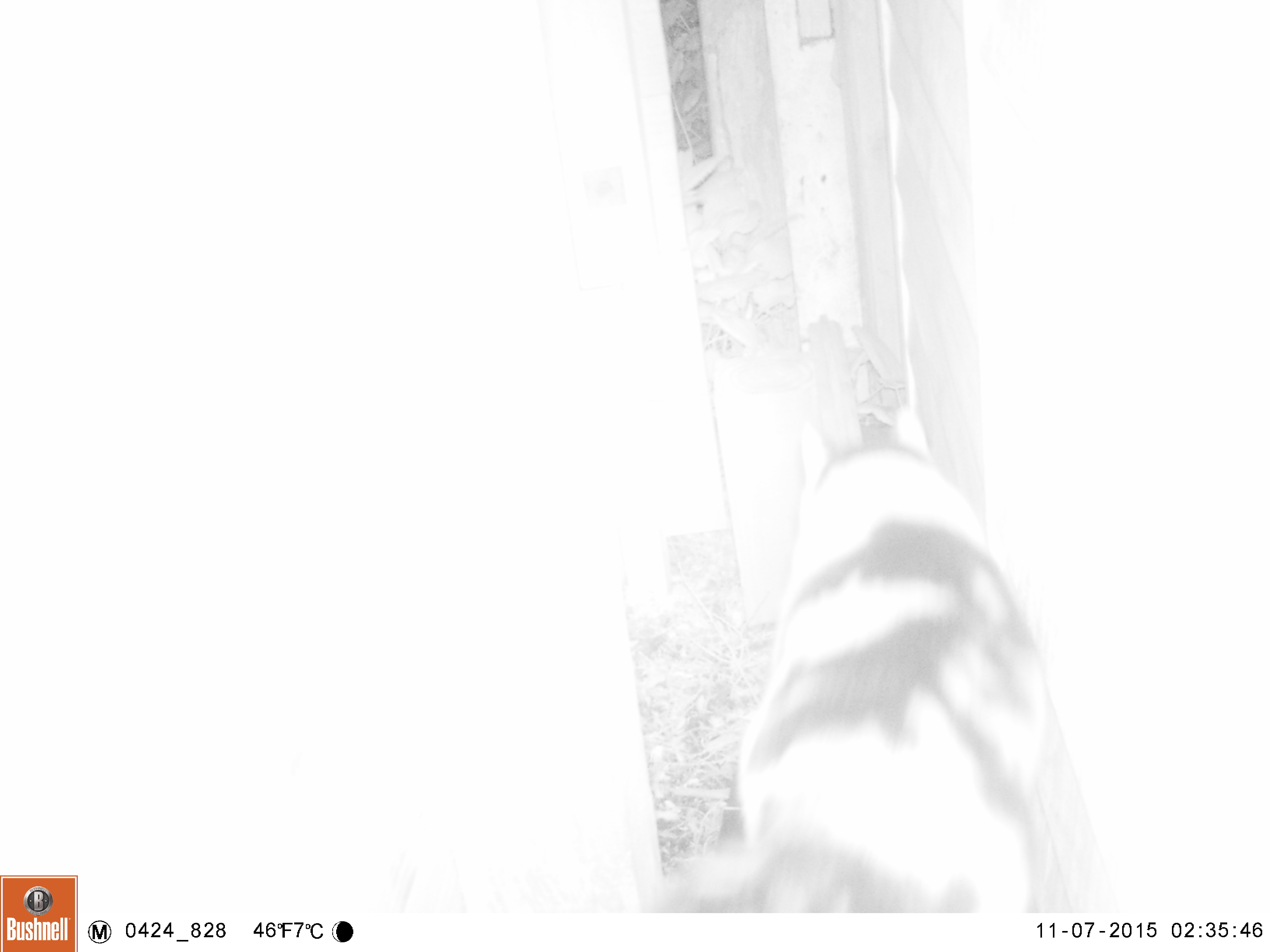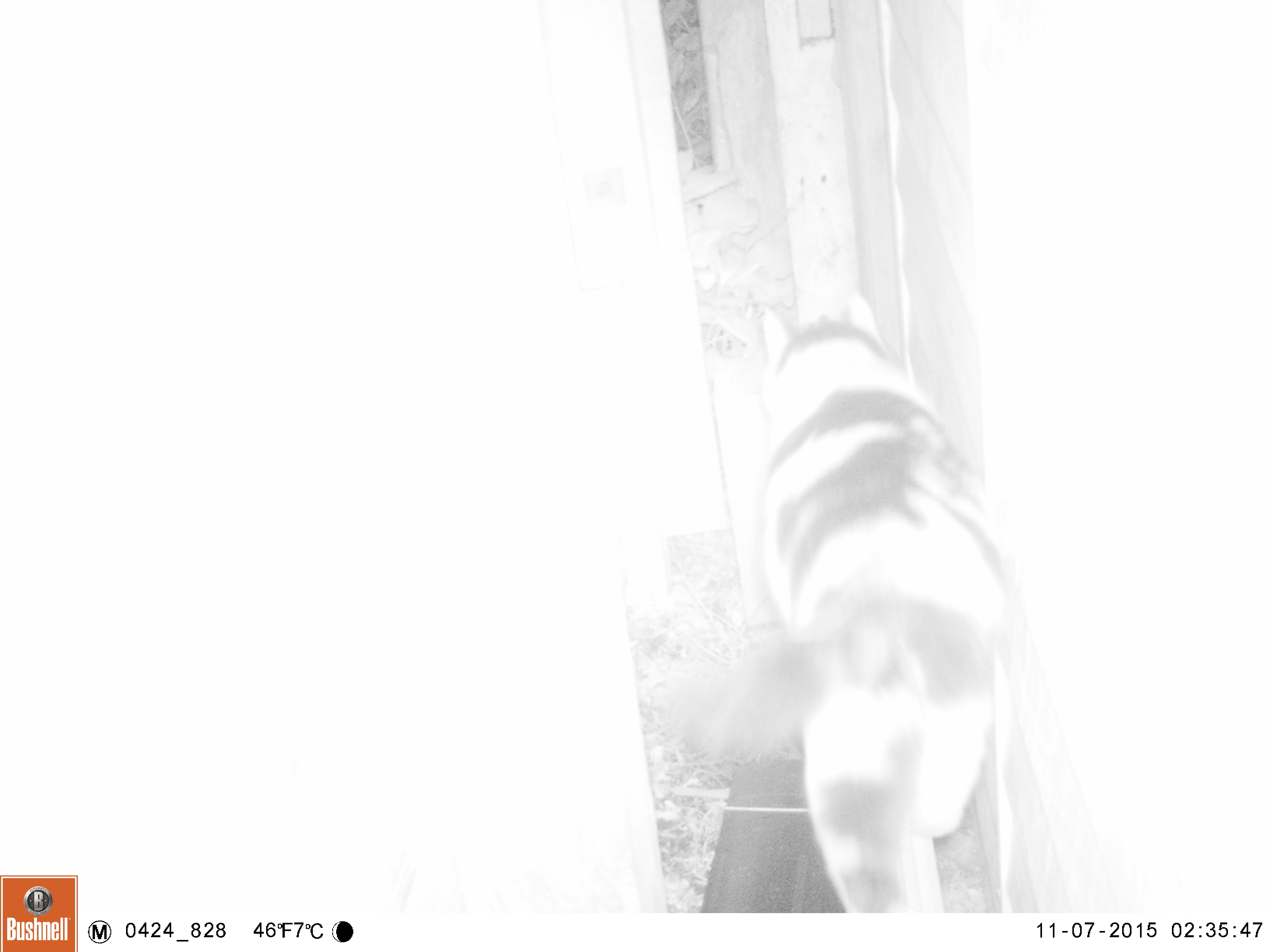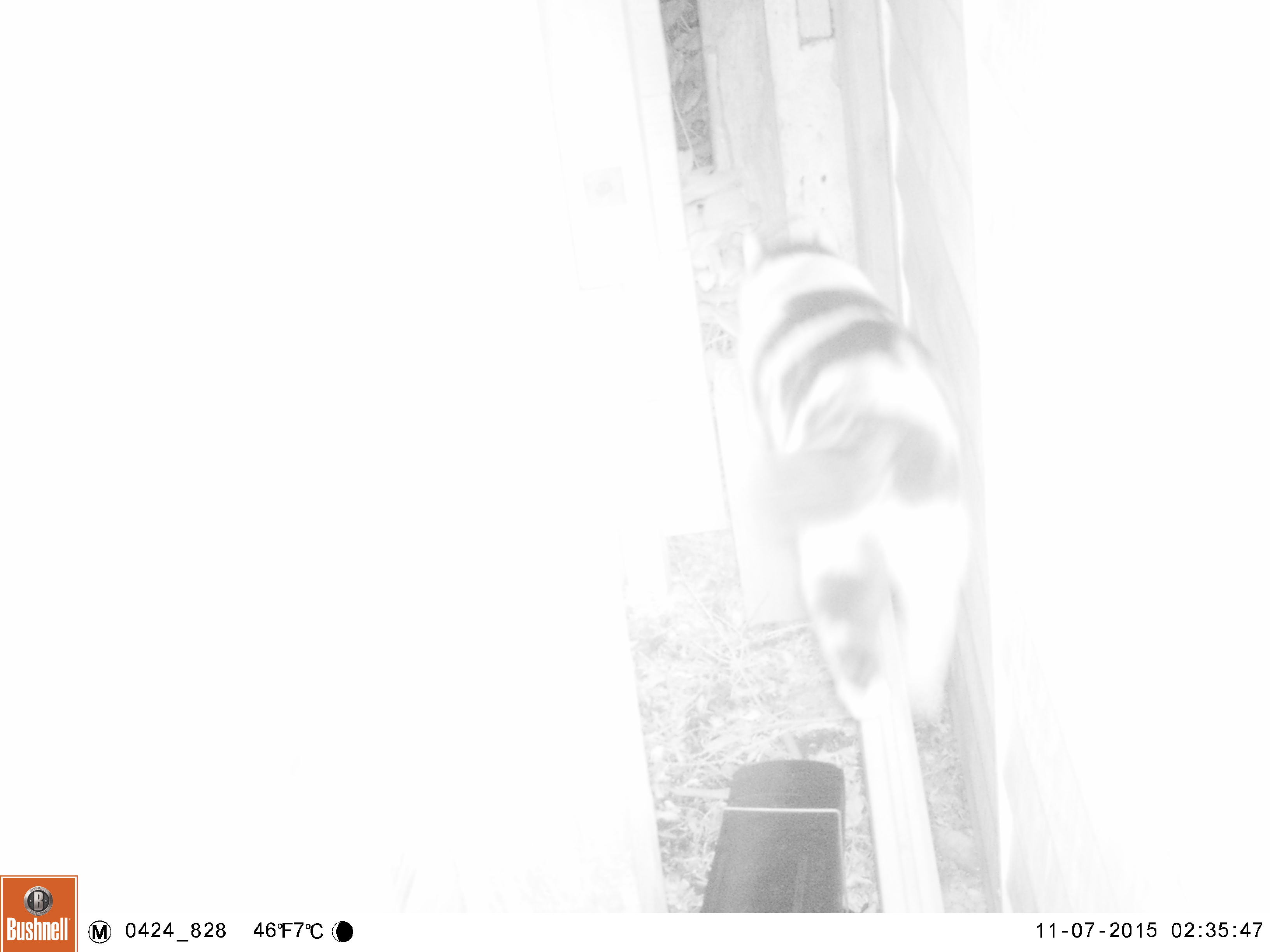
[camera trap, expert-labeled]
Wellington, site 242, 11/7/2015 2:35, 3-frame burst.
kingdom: Animalia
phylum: Chordata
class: Mammalia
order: Carnivora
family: Felidae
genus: Felis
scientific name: Felis catus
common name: cat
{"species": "cat (Felis catus)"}